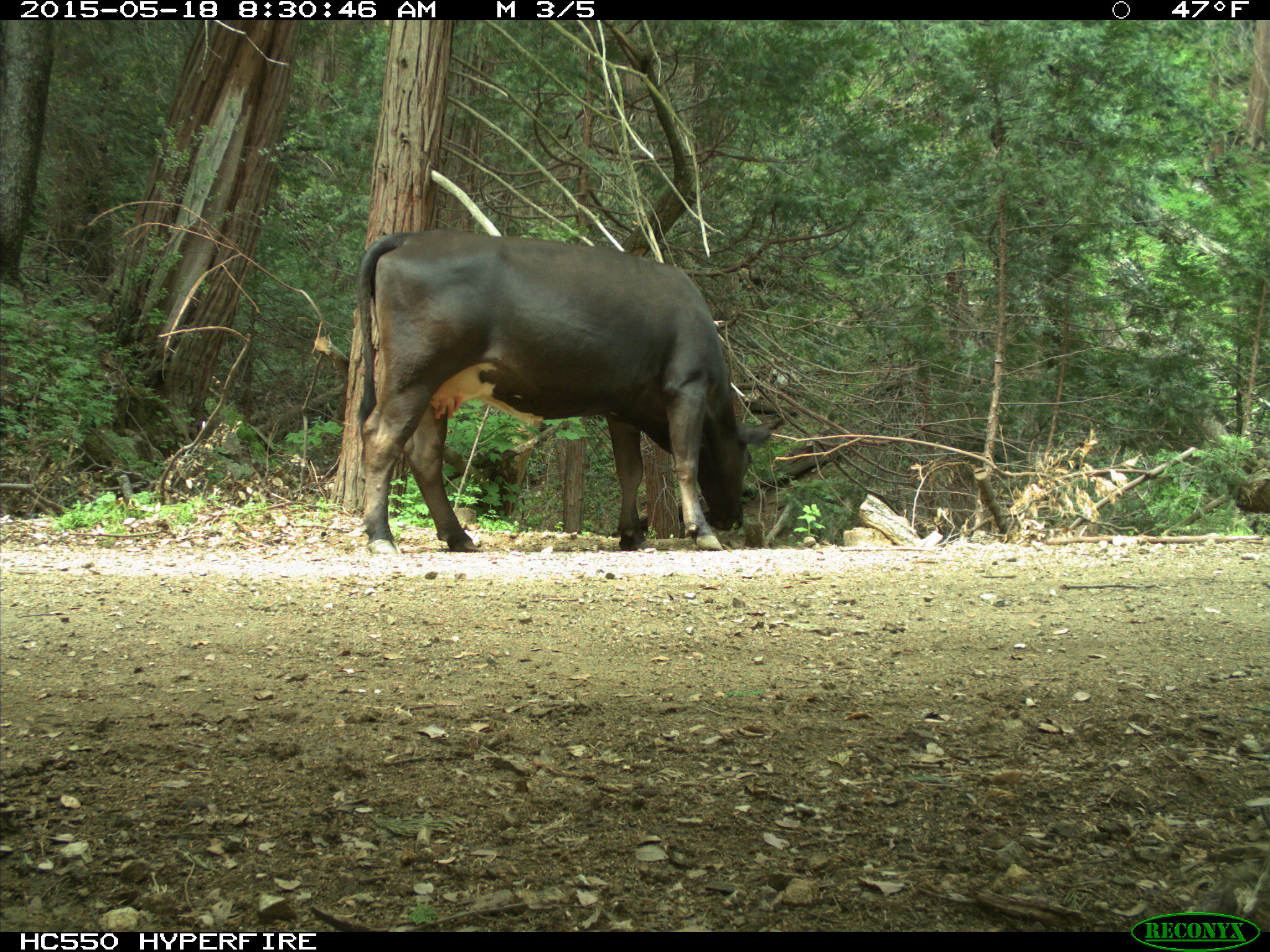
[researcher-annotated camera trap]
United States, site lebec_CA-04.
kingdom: Animalia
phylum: Chordata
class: Mammalia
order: Artiodactyla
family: Bovidae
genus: Bos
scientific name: Bos taurus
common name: domestic cow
Bos taurus (domestic cow).